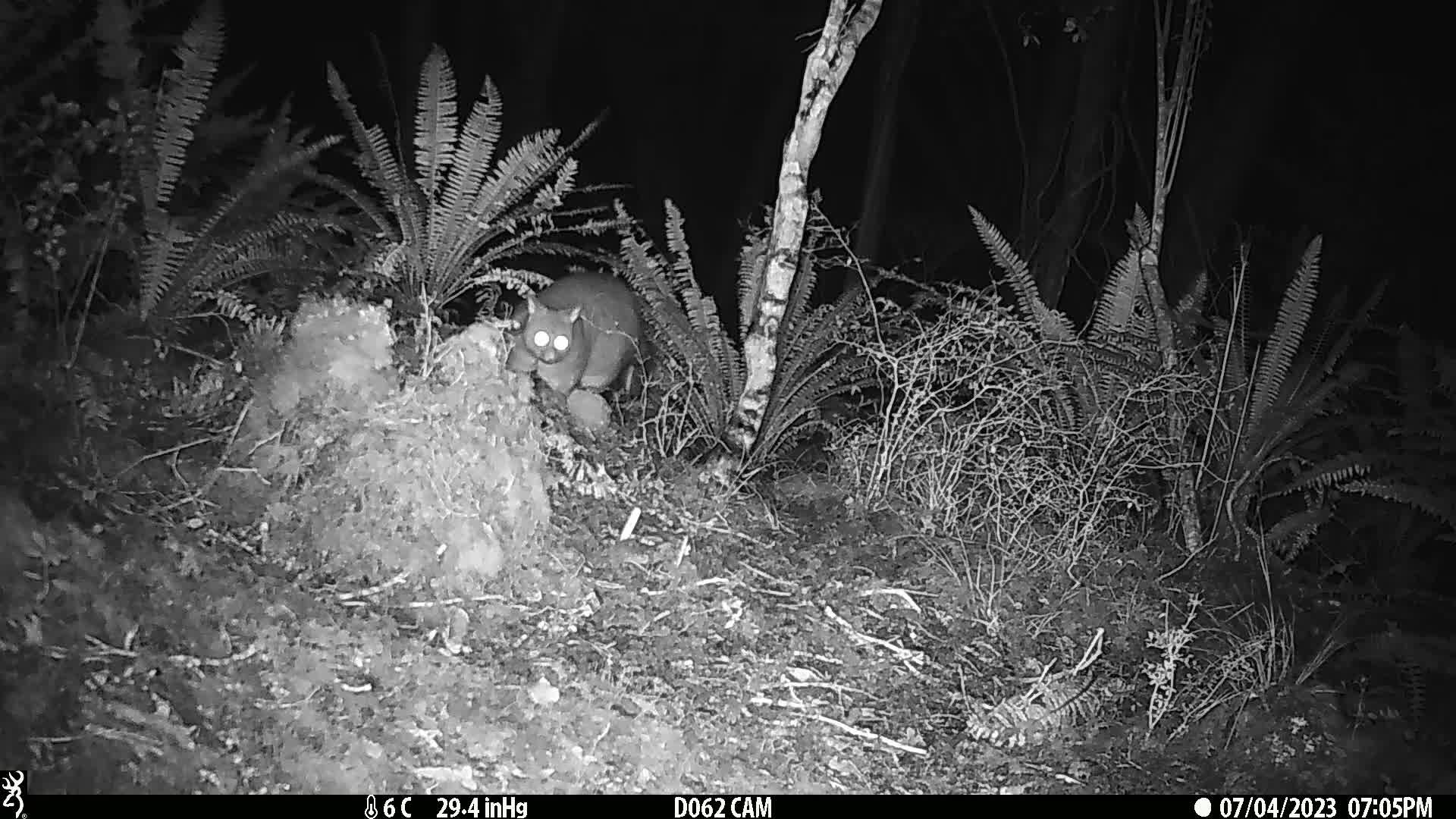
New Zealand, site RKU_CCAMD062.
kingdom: Animalia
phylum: Chordata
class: Mammalia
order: Diprotodontia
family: Phalangeridae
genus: Trichosurus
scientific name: Trichosurus vulpecula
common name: common brushtail possum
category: possum